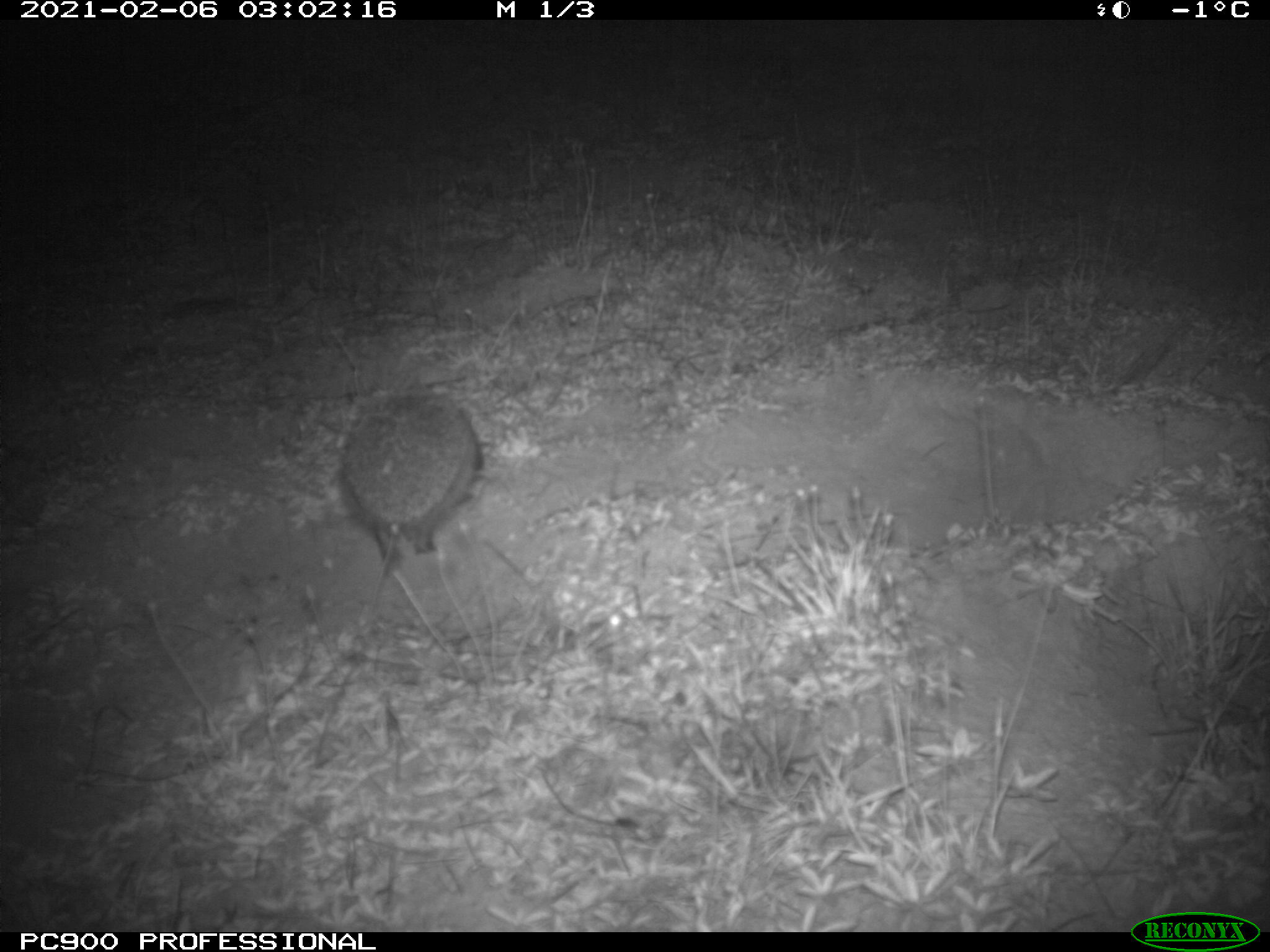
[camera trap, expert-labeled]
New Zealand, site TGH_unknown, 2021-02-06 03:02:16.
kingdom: Animalia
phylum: Chordata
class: Mammalia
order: Eulipotyphla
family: Erinaceidae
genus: Erinaceus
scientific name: Erinaceus europaeus europaeus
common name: european hedgehog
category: hedgehog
Hedgehog (european hedgehog) (Erinaceus europaeus europaeus).